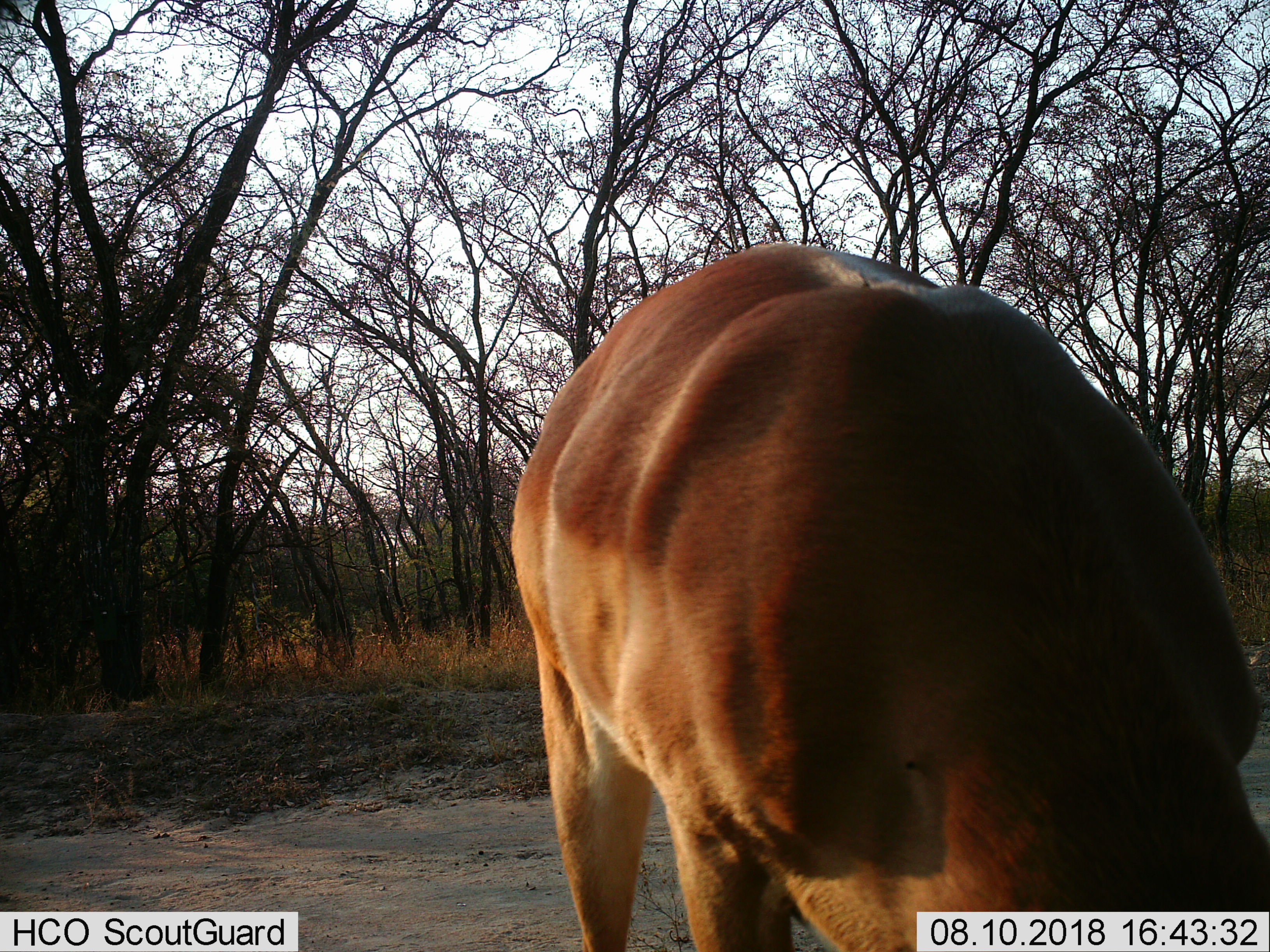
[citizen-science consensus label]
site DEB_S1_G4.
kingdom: Animalia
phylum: Chordata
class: Mammalia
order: Artiodactyla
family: Bovidae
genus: Aepyceros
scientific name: Aepyceros melampus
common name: impala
Impala (Aepyceros melampus), count 1. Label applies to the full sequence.